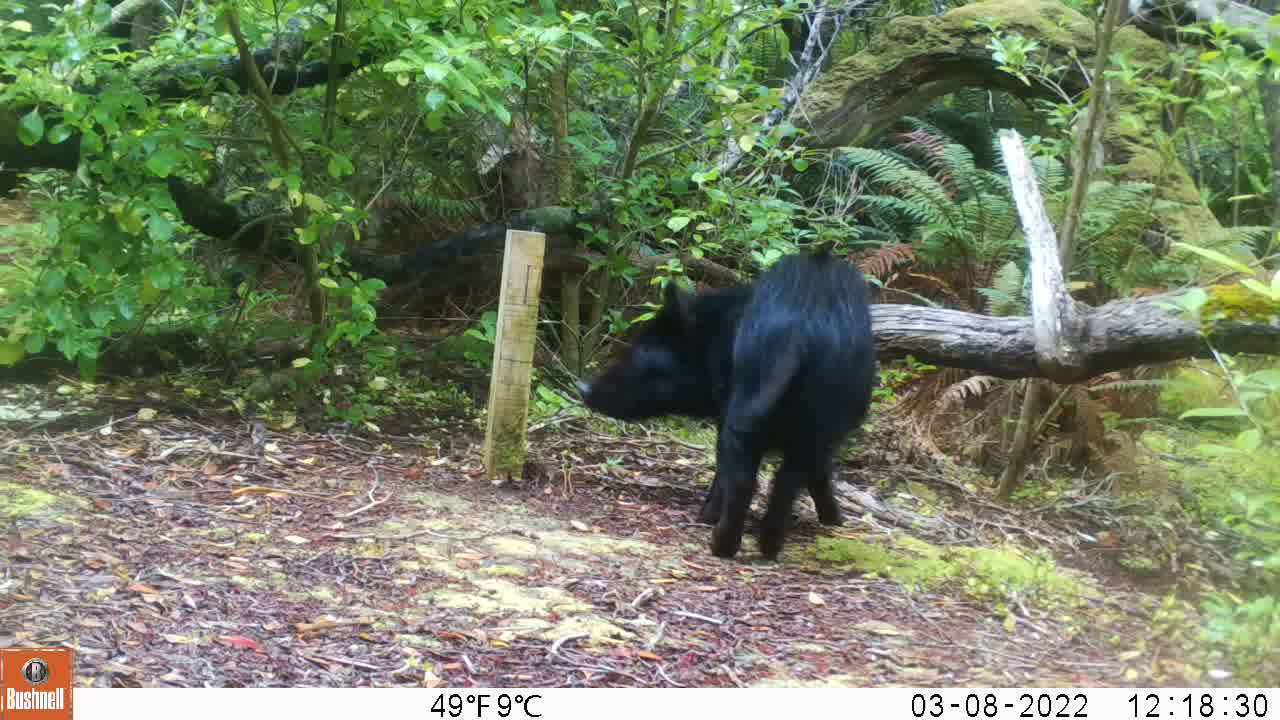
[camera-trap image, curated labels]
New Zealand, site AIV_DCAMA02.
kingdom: Animalia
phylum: Chordata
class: Mammalia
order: Artiodactyla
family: Suidae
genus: Sus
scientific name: Sus scrofa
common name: pig